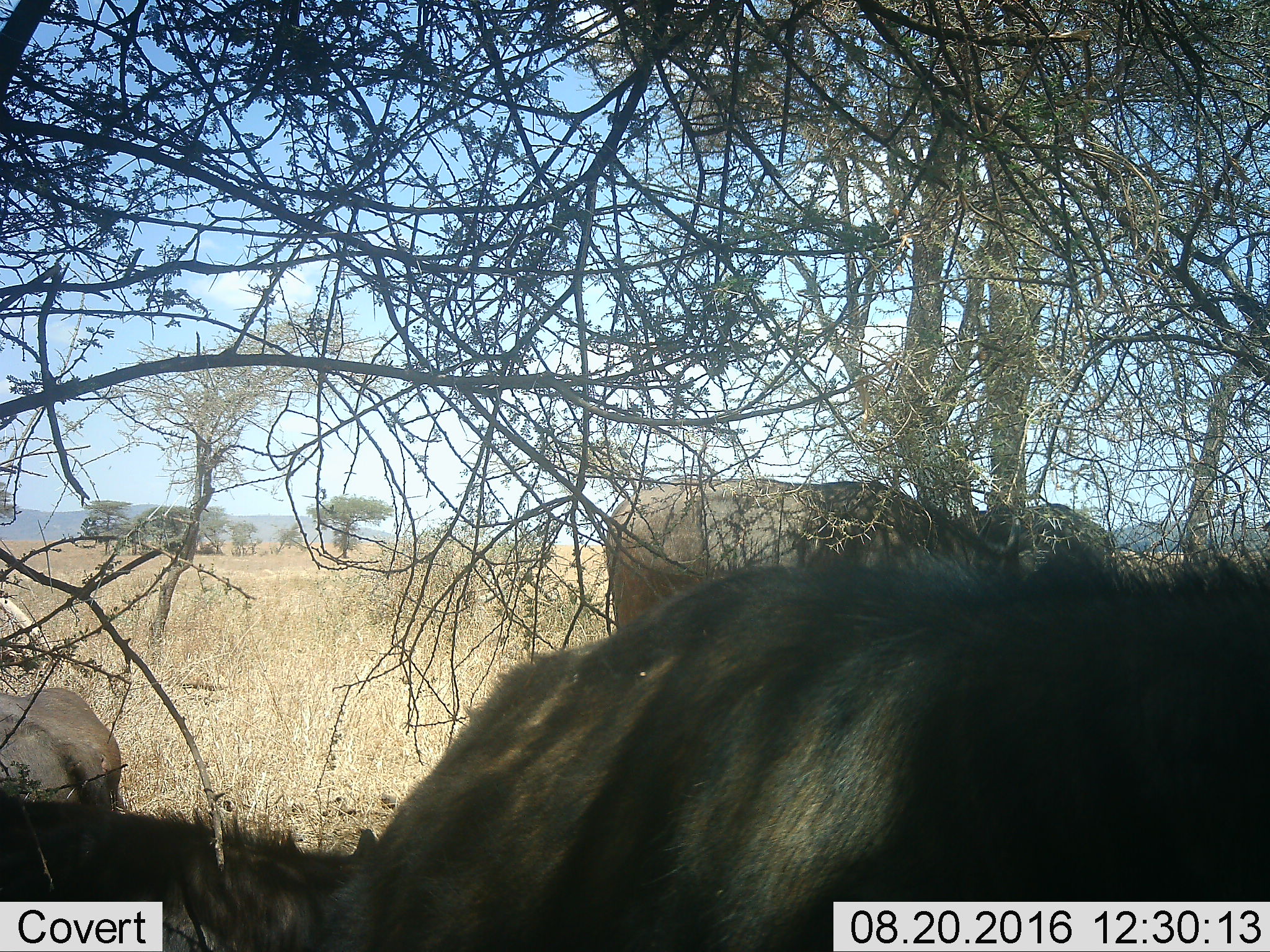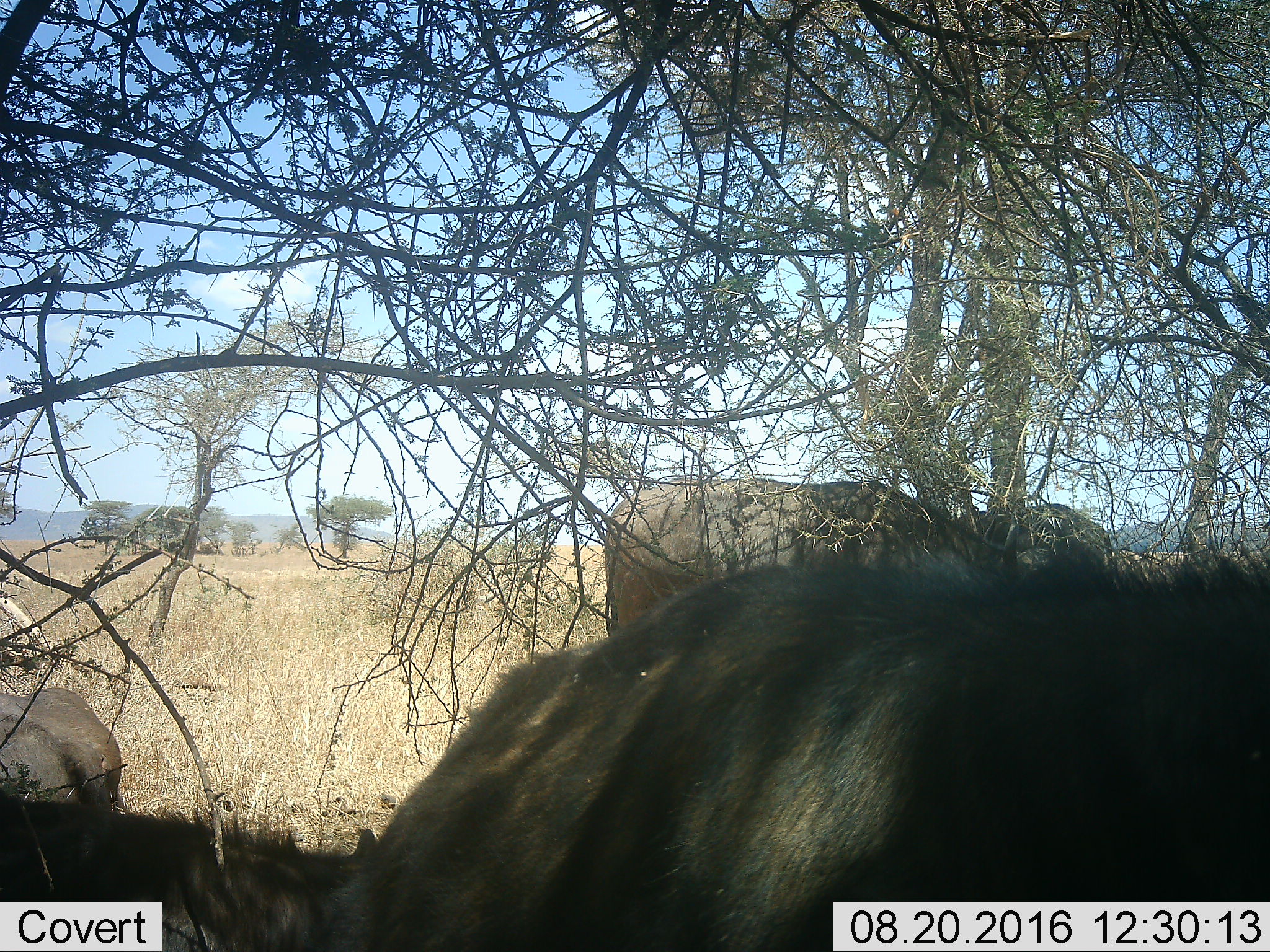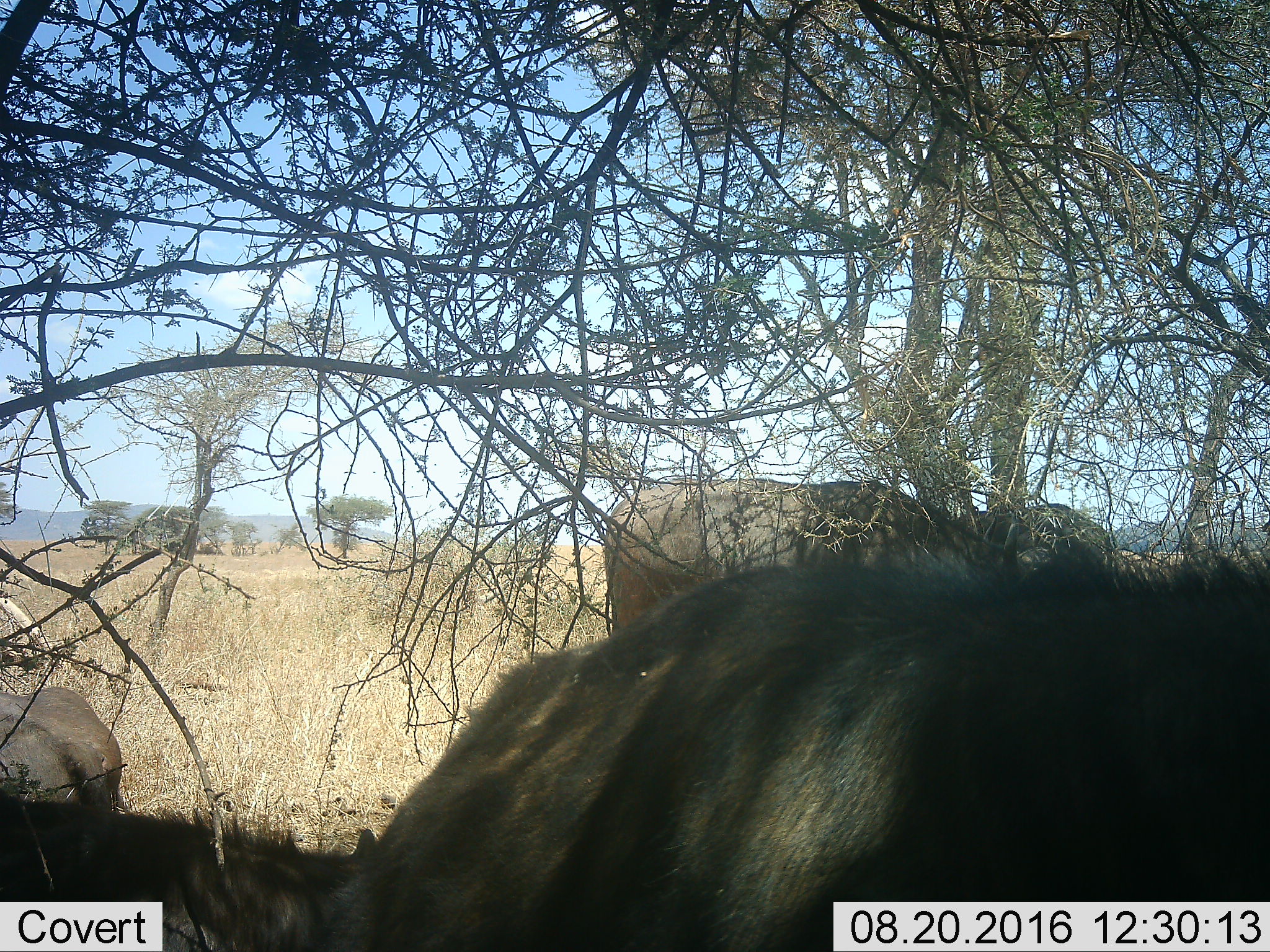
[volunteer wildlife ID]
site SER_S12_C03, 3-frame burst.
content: unidentified animal